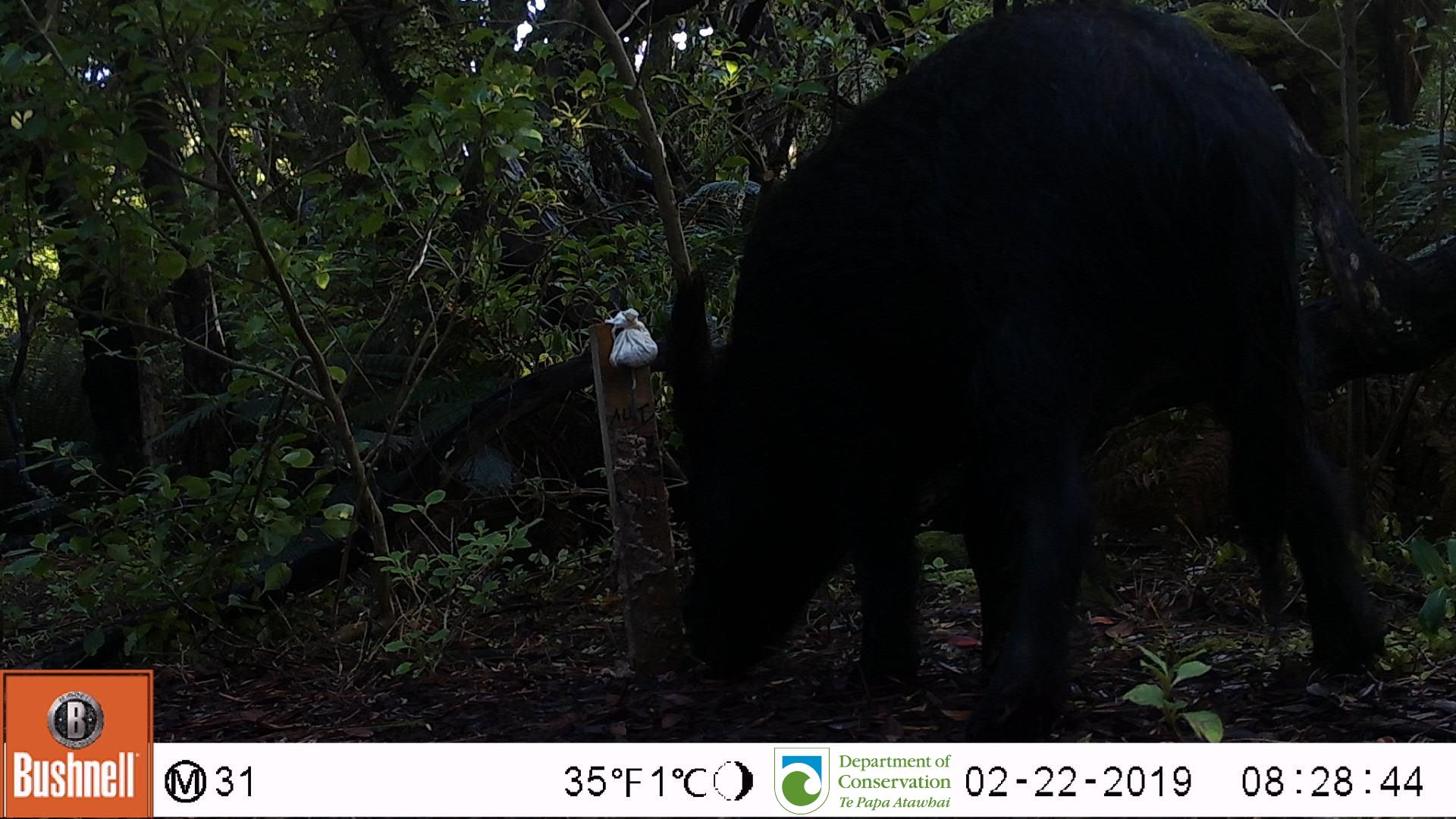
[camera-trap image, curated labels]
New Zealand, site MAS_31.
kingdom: Animalia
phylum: Chordata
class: Mammalia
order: Artiodactyla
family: Suidae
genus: Sus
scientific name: Sus scrofa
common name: pig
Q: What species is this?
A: Pig (Sus scrofa).